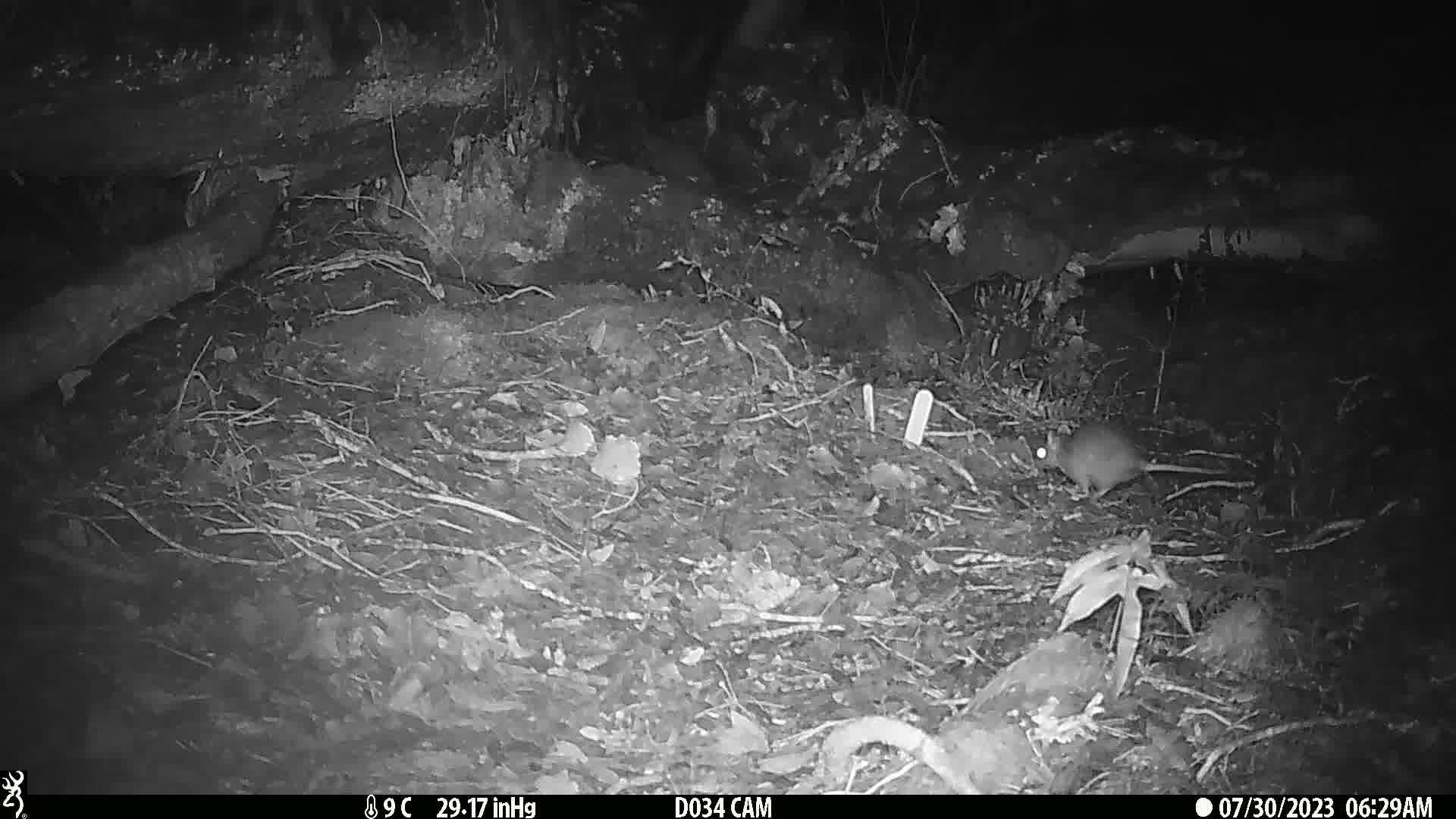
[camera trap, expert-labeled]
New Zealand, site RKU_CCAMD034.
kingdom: Animalia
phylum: Chordata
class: Mammalia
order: Rodentia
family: Muridae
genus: Rattus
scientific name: Rattus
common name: rat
Rat (Rattus).